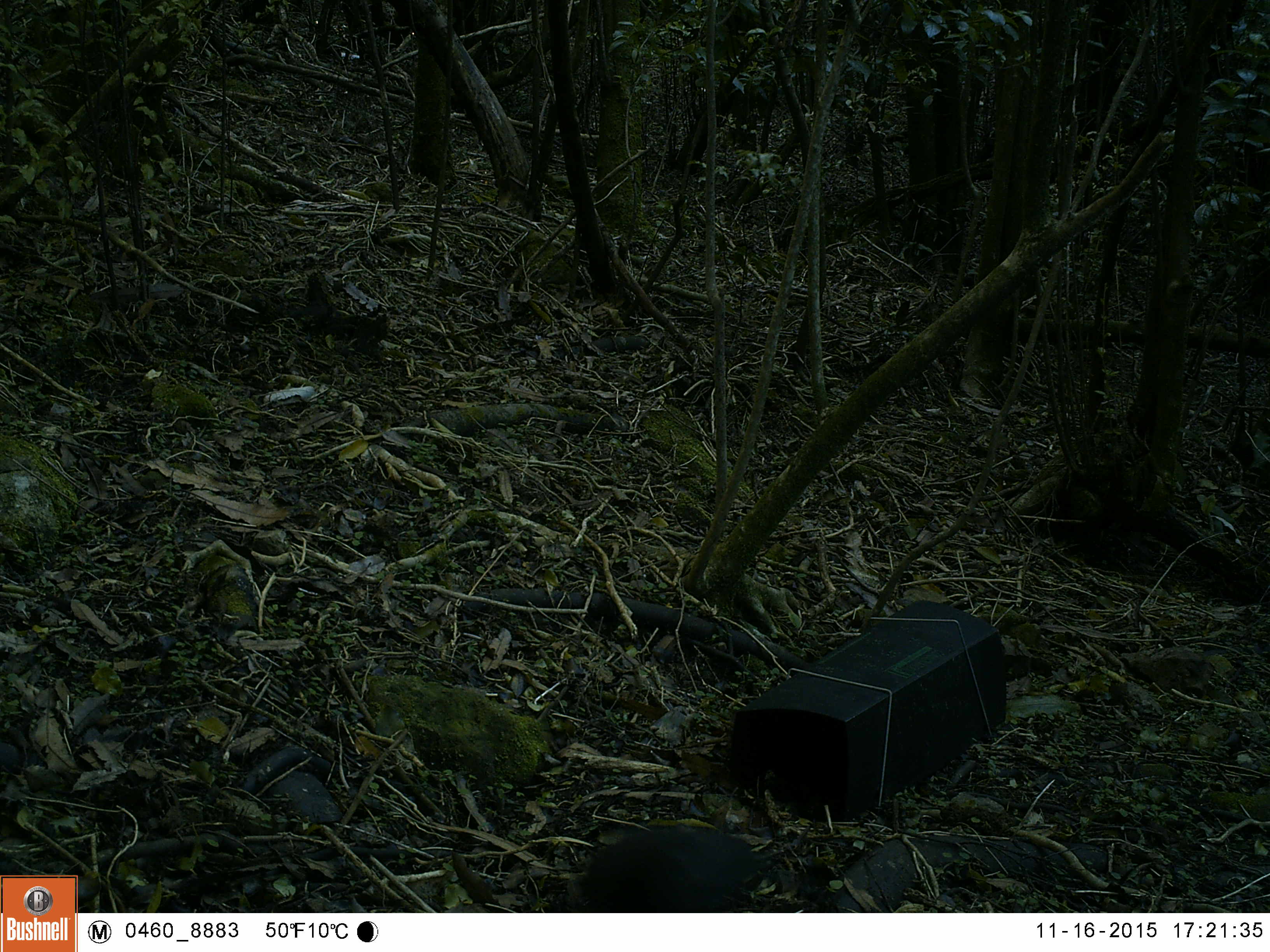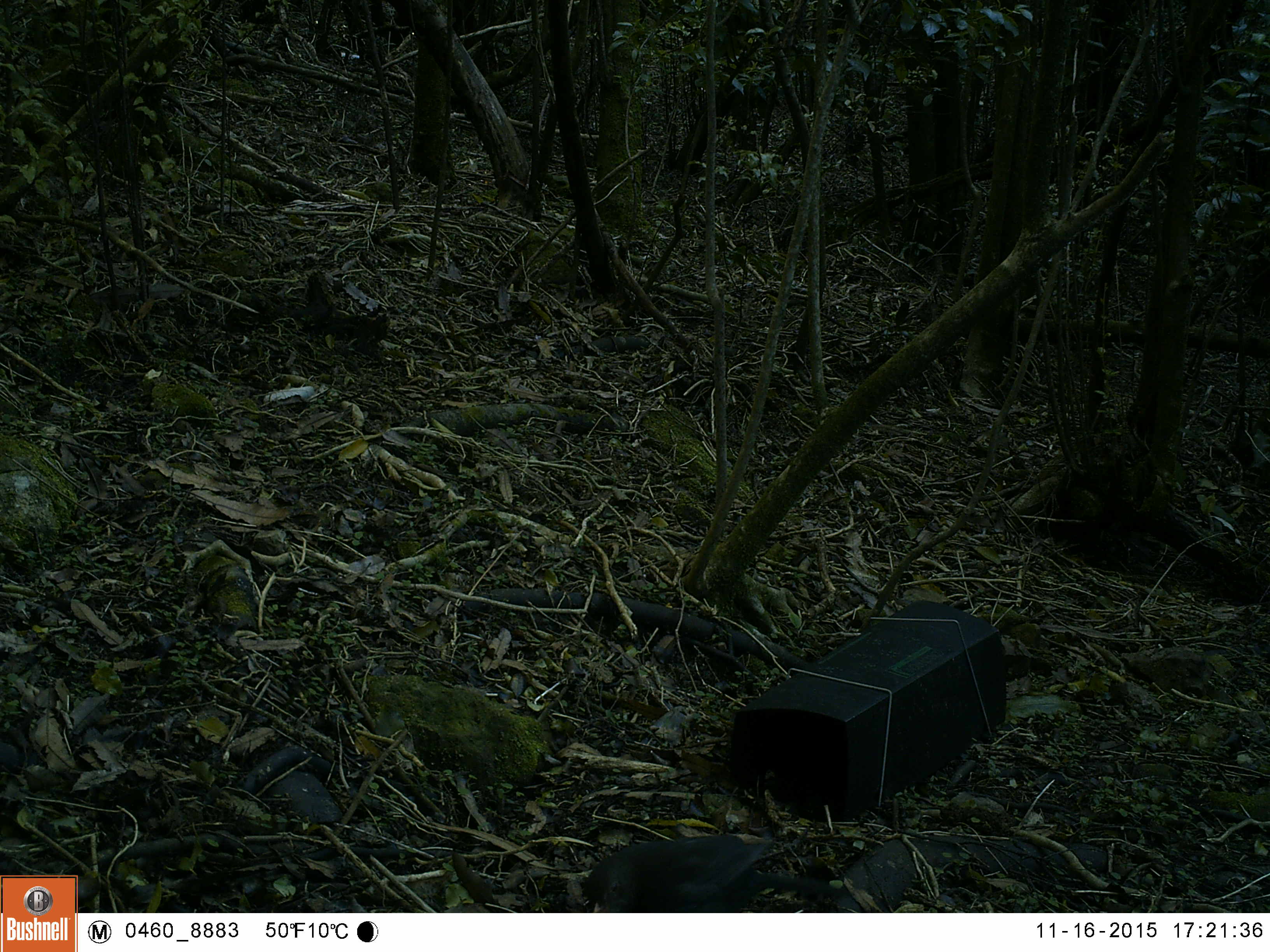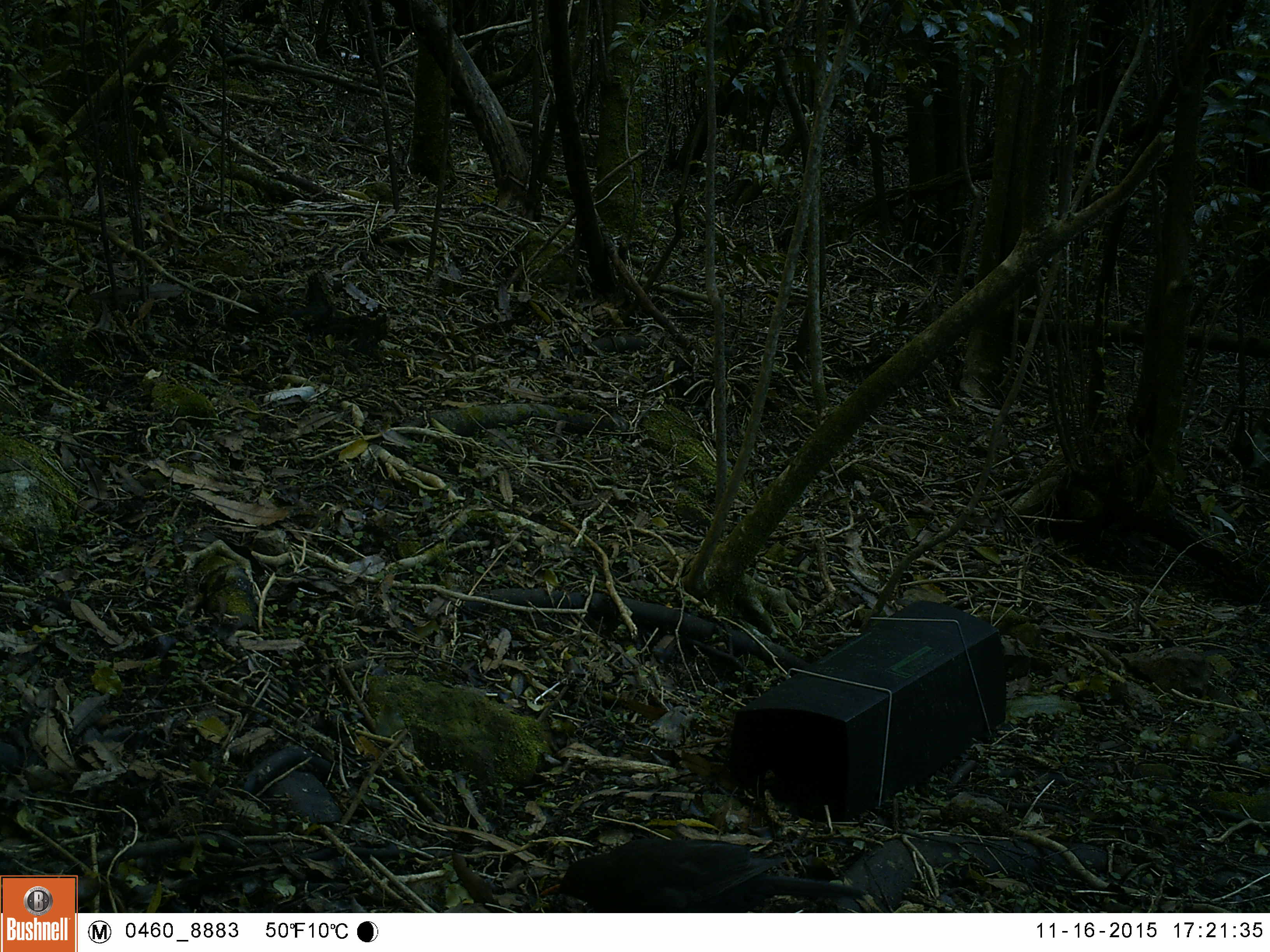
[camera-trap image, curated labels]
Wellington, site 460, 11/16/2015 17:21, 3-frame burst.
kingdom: Animalia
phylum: Chordata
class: Aves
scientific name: Aves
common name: bird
Bird (Aves).